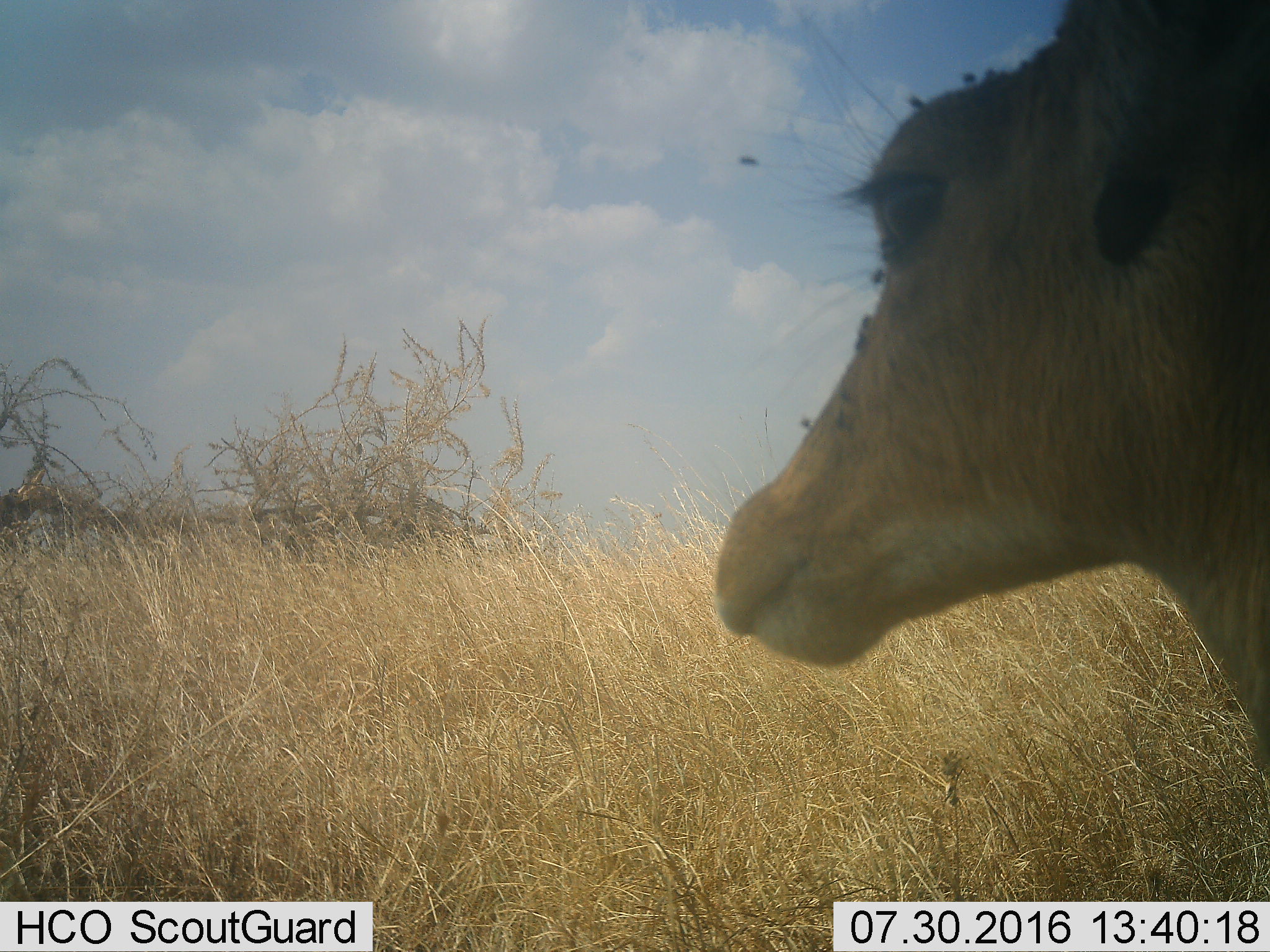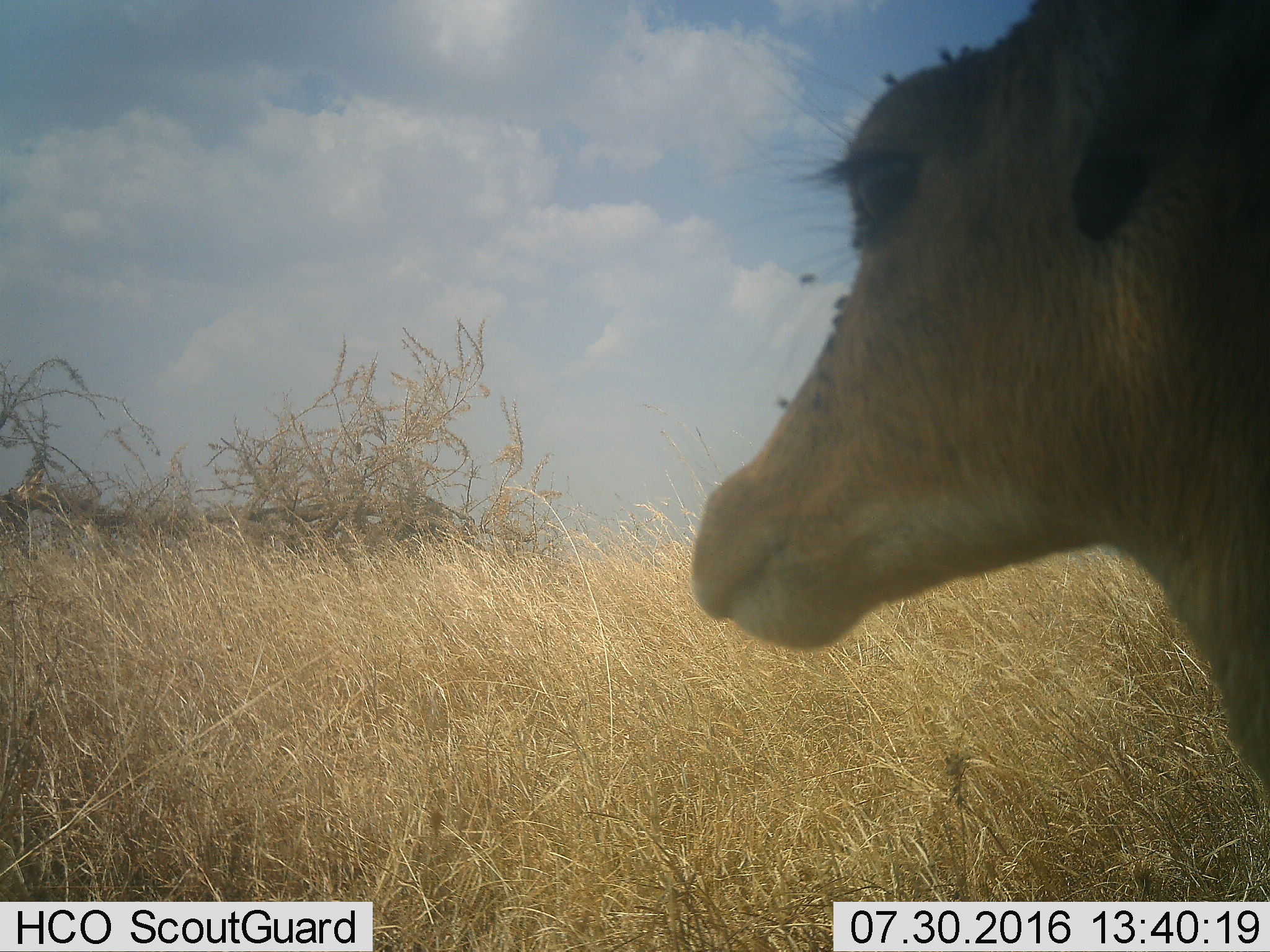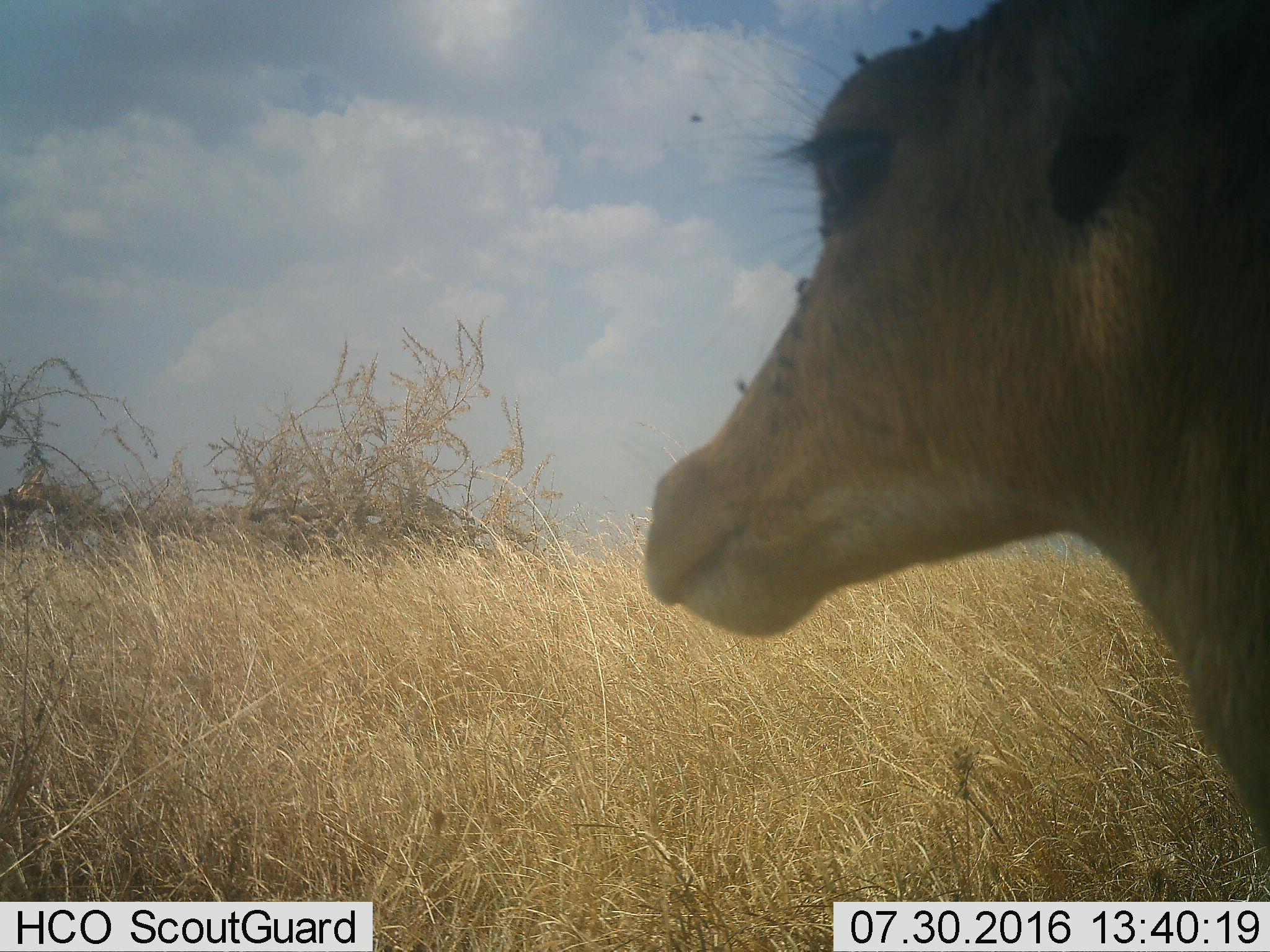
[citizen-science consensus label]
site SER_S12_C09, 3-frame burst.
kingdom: Animalia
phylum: Chordata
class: Mammalia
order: Artiodactyla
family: Bovidae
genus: Redunca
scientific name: Redunca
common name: reedbuck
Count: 1.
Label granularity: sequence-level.